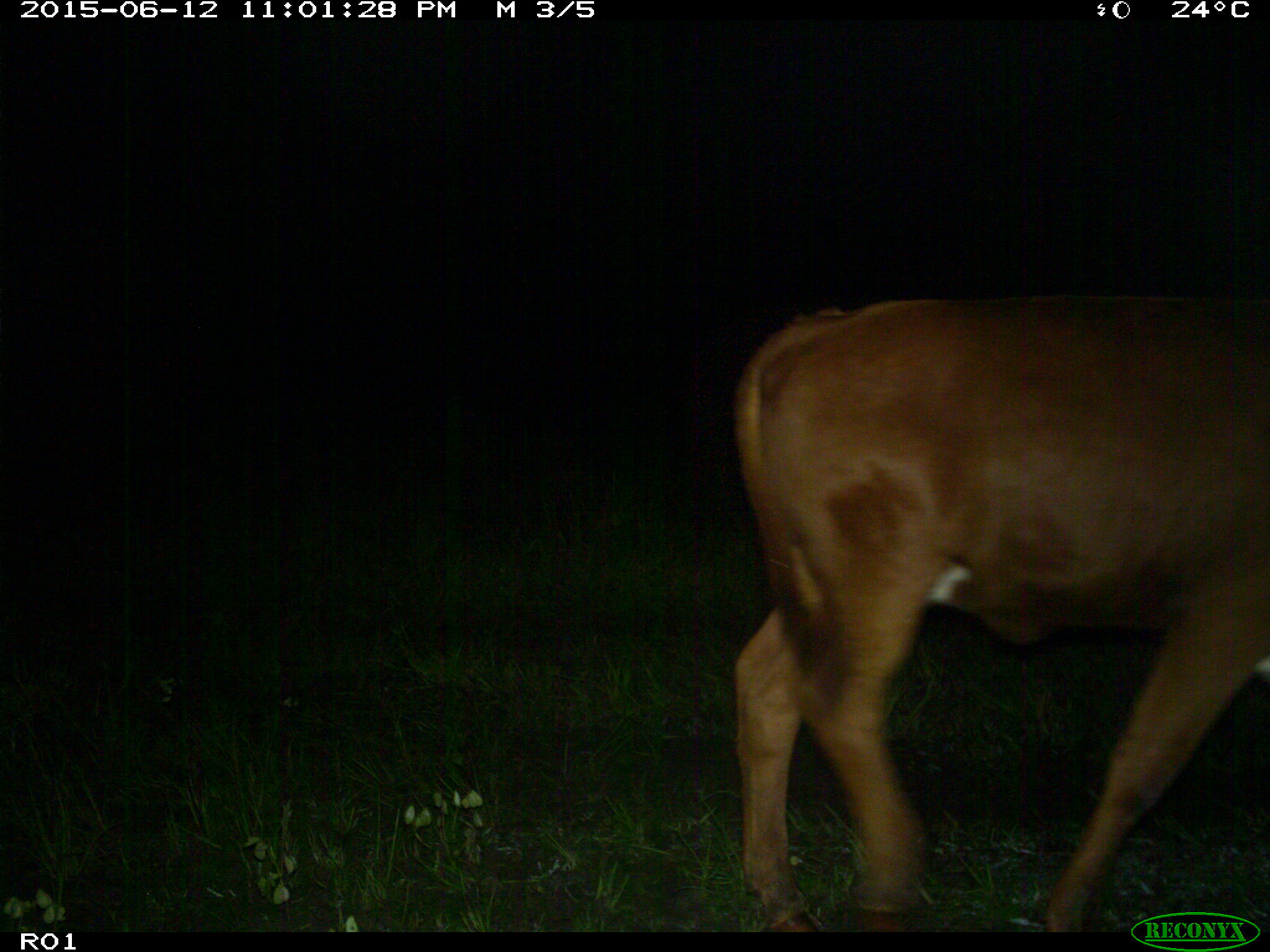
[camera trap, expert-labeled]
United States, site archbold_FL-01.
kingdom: Animalia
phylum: Chordata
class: Mammalia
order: Artiodactyla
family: Bovidae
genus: Bos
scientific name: Bos taurus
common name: domestic cow